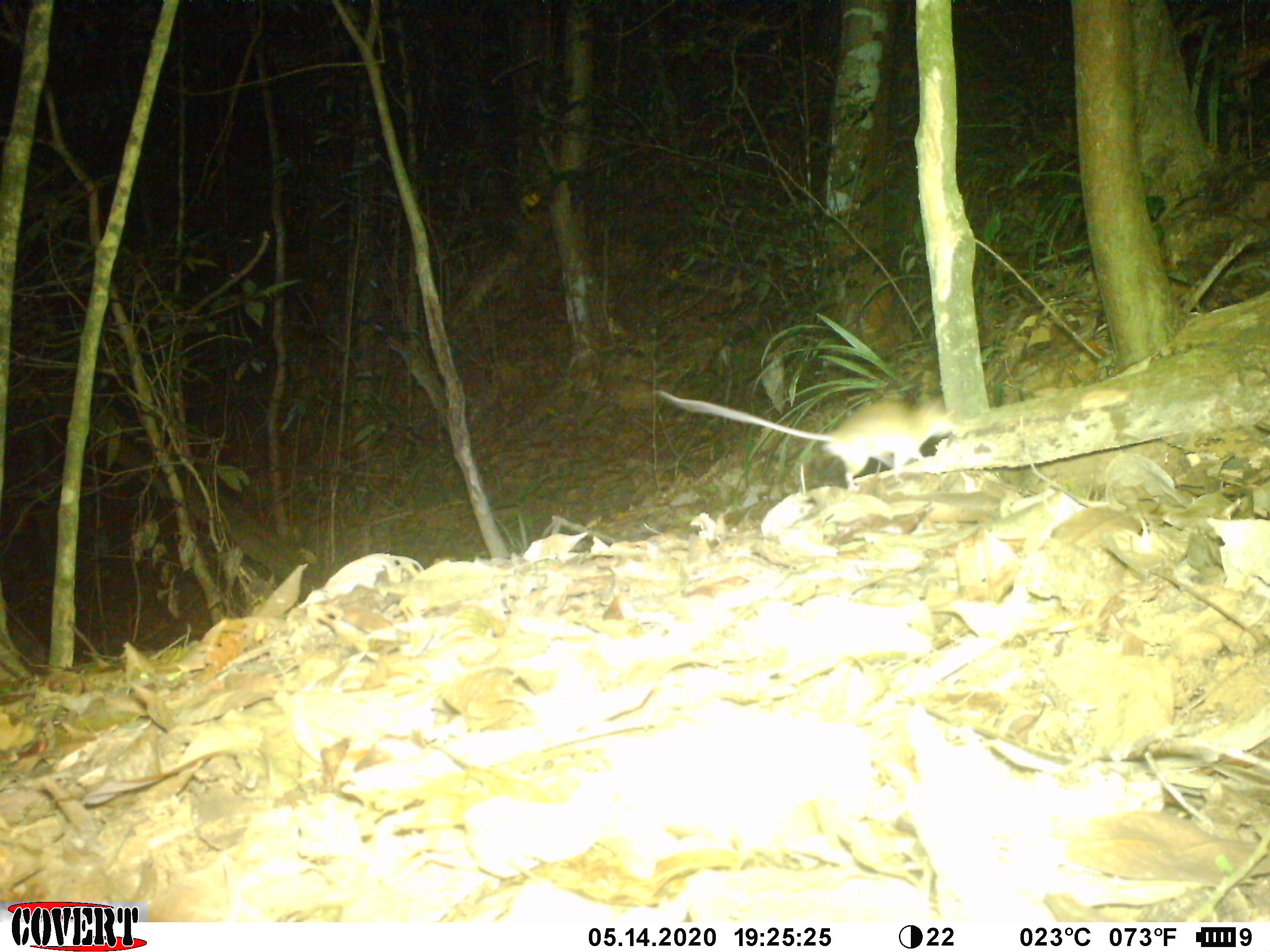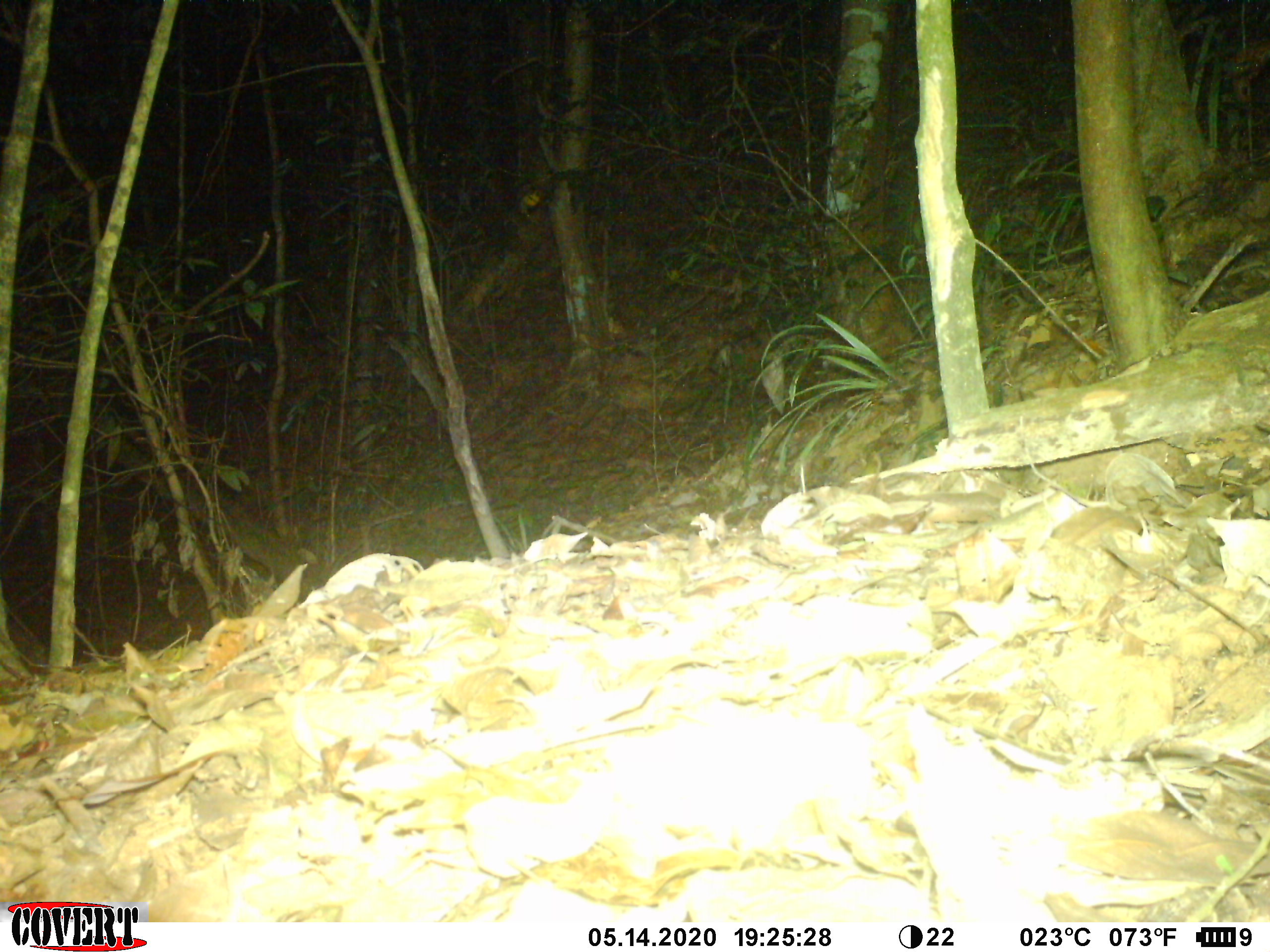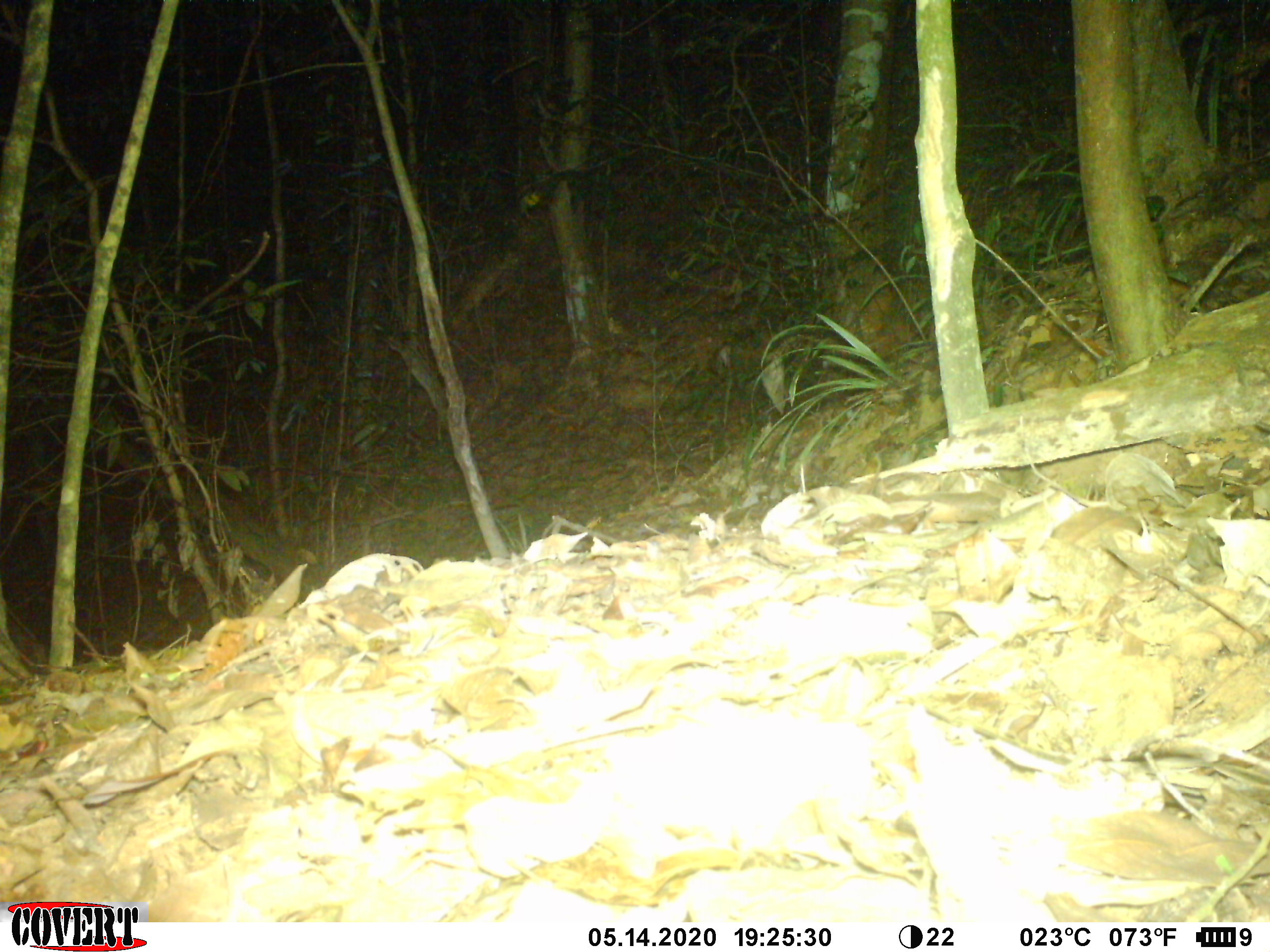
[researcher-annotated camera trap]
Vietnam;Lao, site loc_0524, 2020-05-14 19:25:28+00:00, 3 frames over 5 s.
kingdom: Animalia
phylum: Chordata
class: Mammalia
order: Rodentia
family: Muridae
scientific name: Muridae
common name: old-world mice and rats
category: unidentified murid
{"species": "unidentified murid (old-world mice and rats) (Muridae)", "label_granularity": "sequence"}